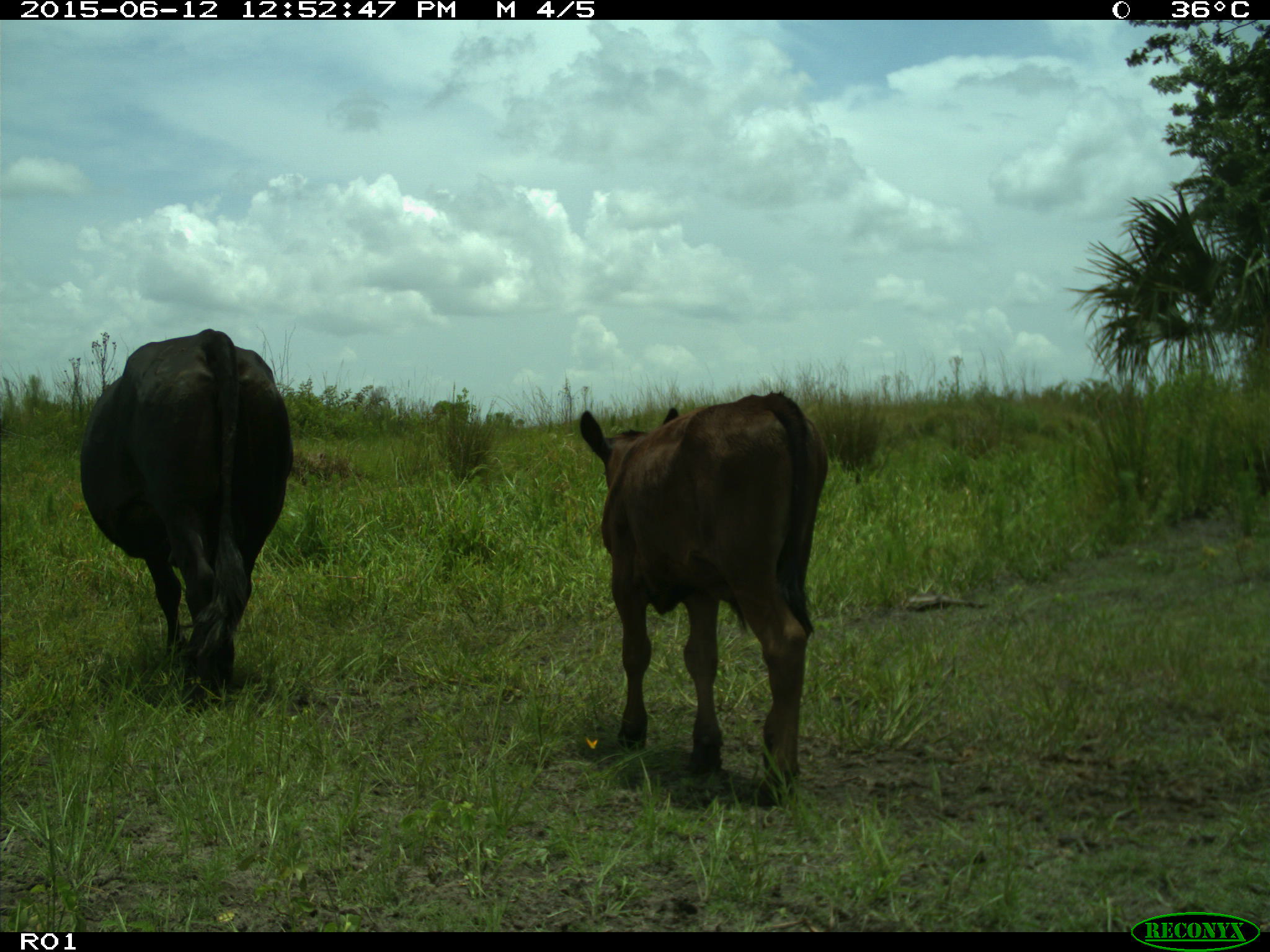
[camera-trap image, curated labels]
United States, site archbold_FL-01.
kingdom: Animalia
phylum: Chordata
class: Mammalia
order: Artiodactyla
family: Bovidae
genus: Bos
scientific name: Bos taurus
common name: domestic cow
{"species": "Bos taurus (domestic cow)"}